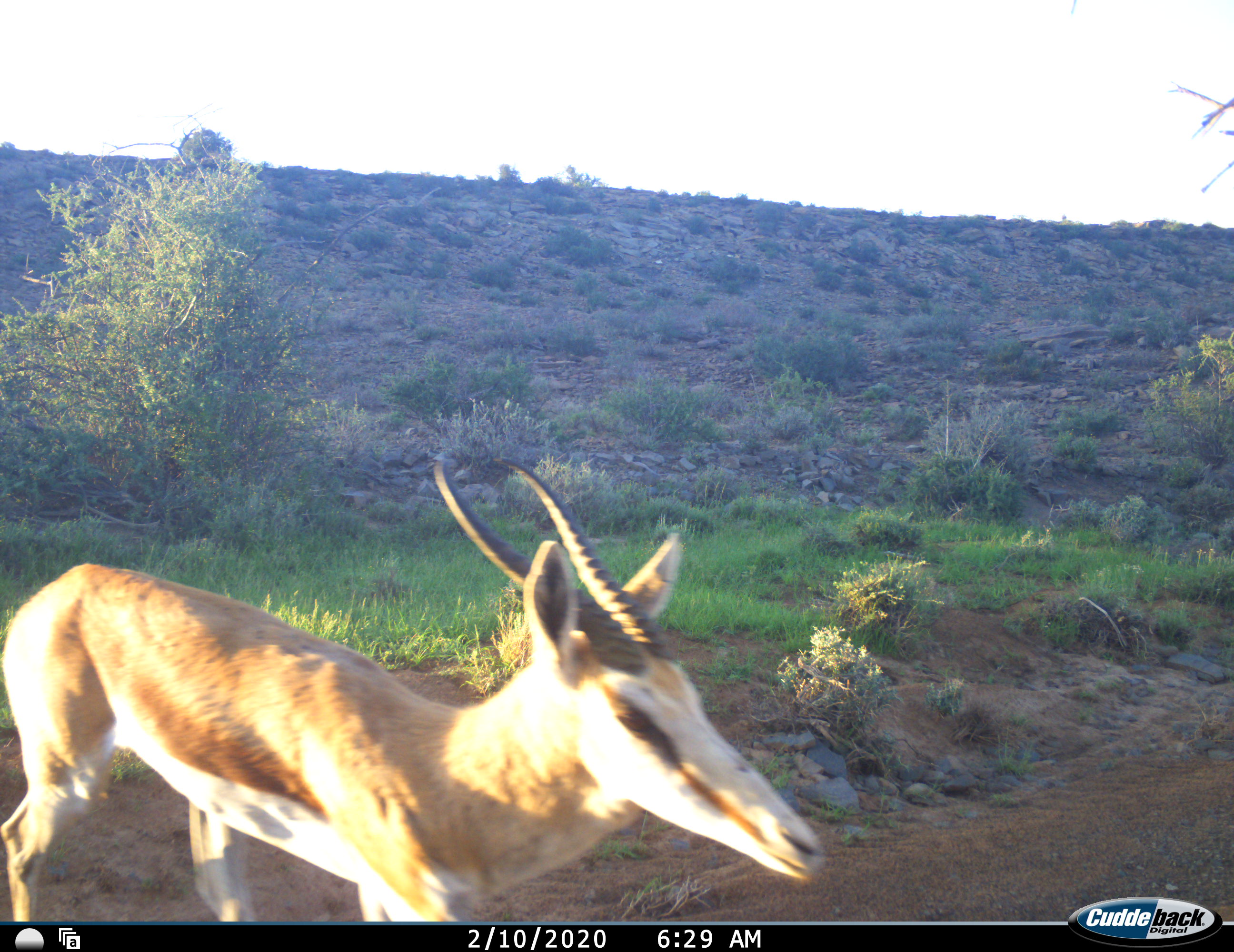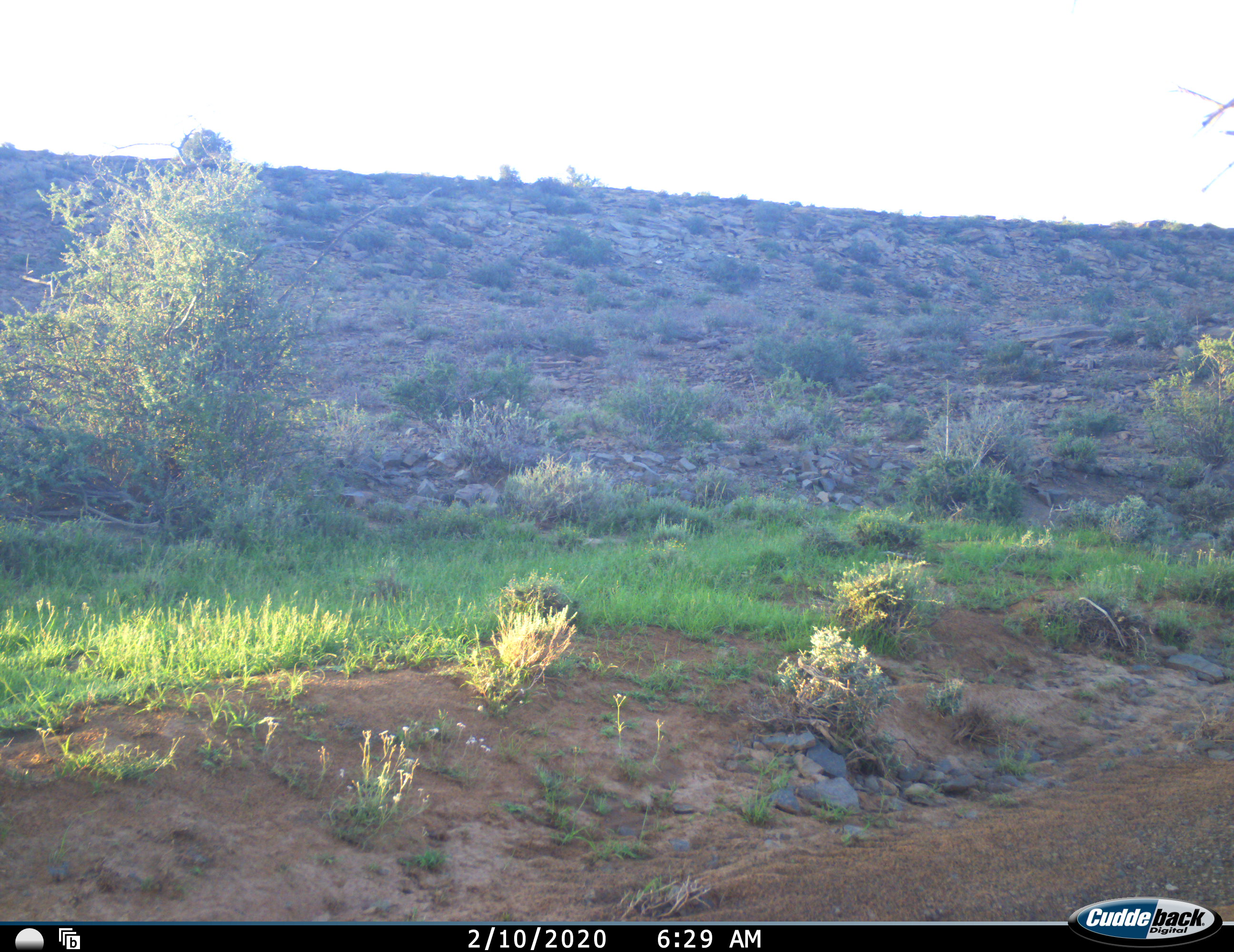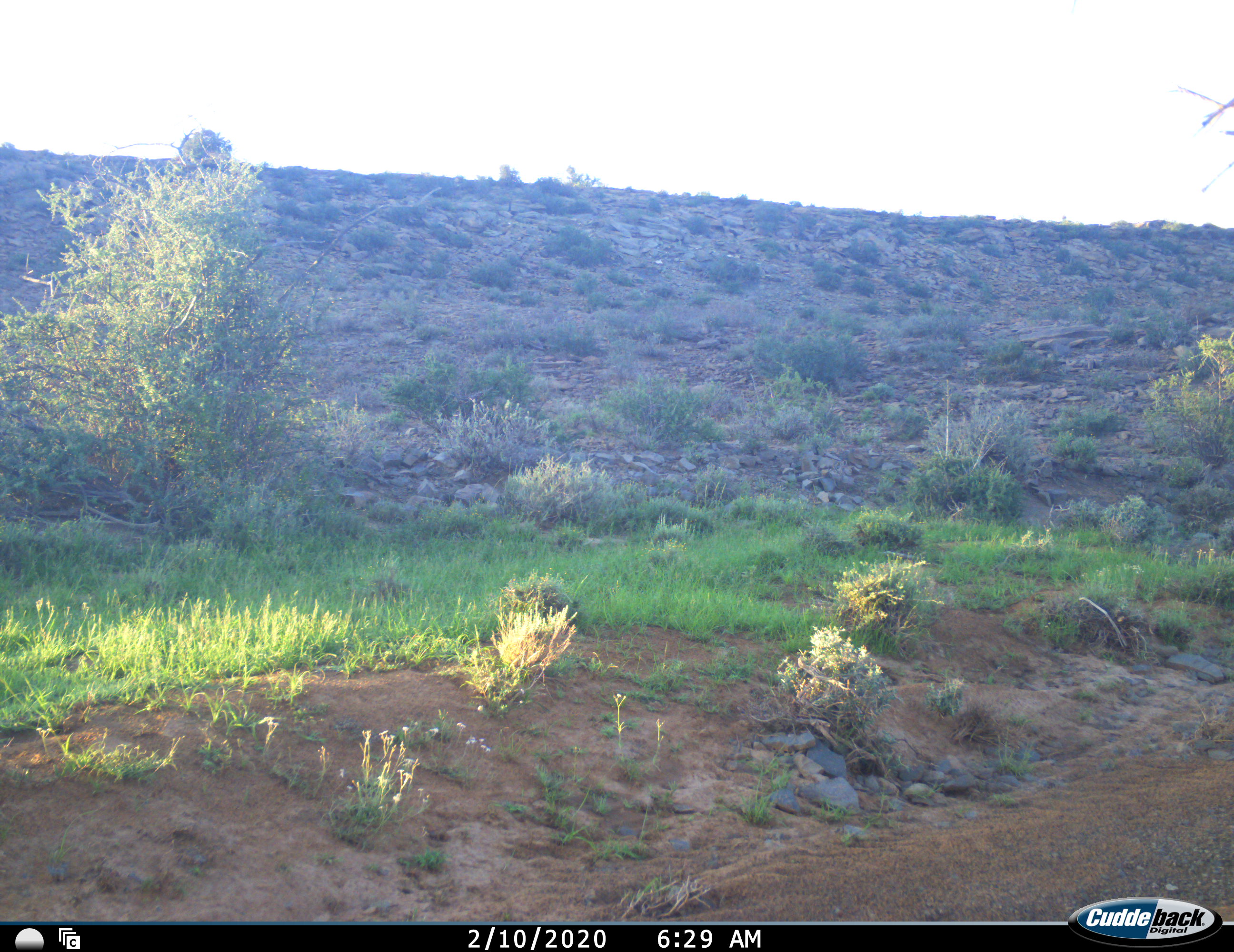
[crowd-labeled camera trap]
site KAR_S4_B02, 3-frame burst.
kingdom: Animalia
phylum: Chordata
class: Mammalia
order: Artiodactyla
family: Bovidae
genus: Antidorcas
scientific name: Antidorcas marsupialis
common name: springbok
Springbok (Antidorcas marsupialis), count 1. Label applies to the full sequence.